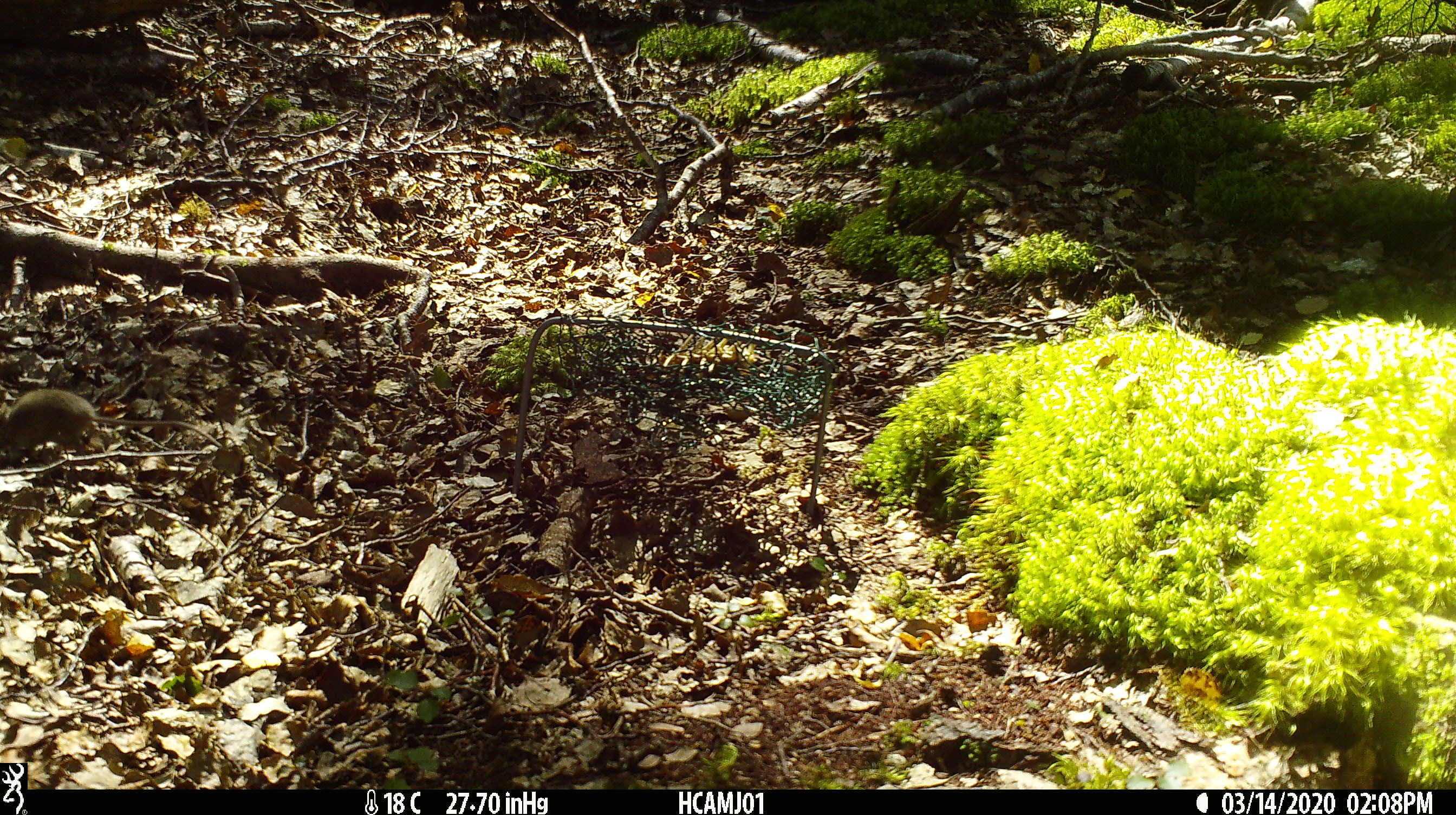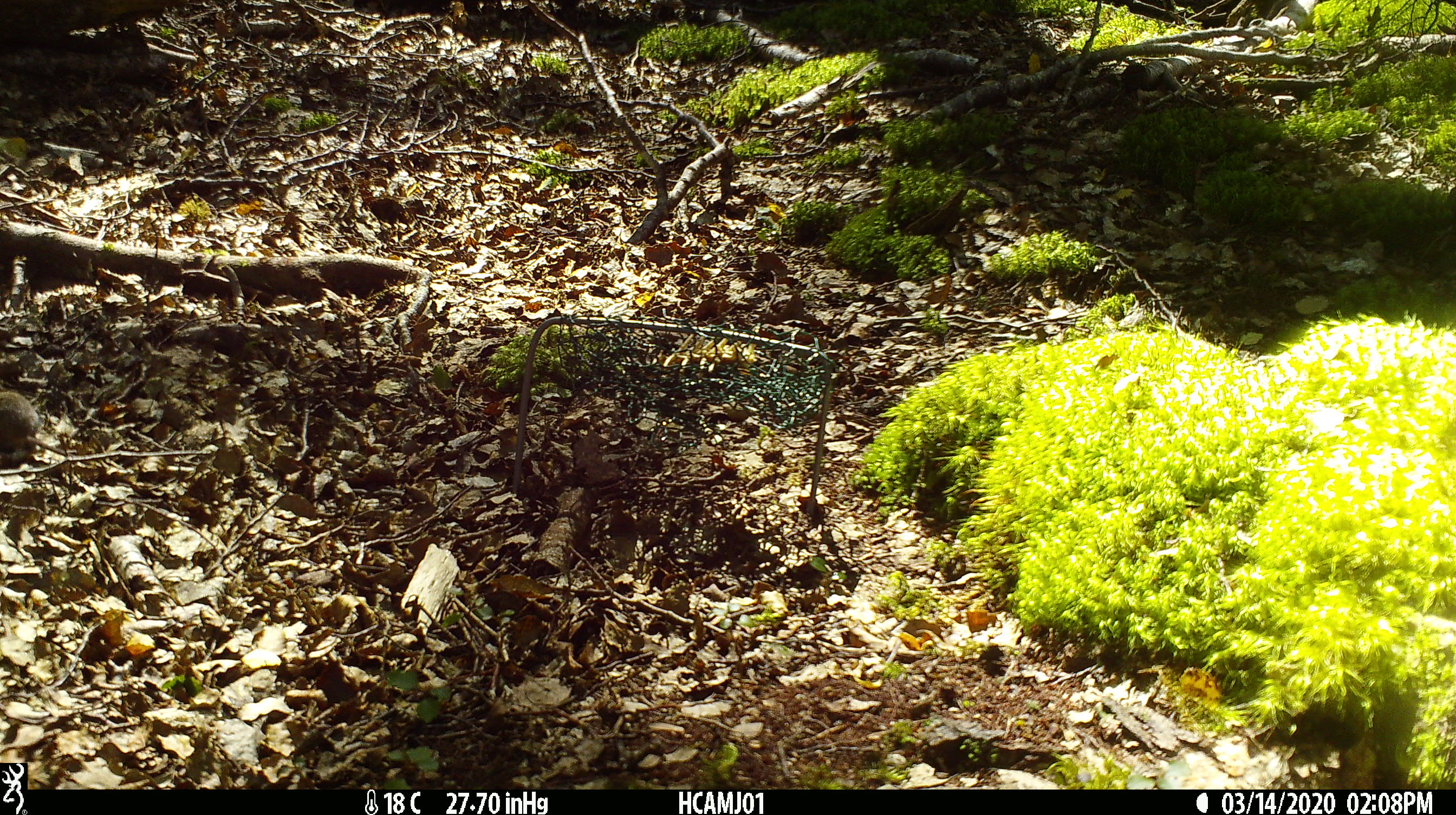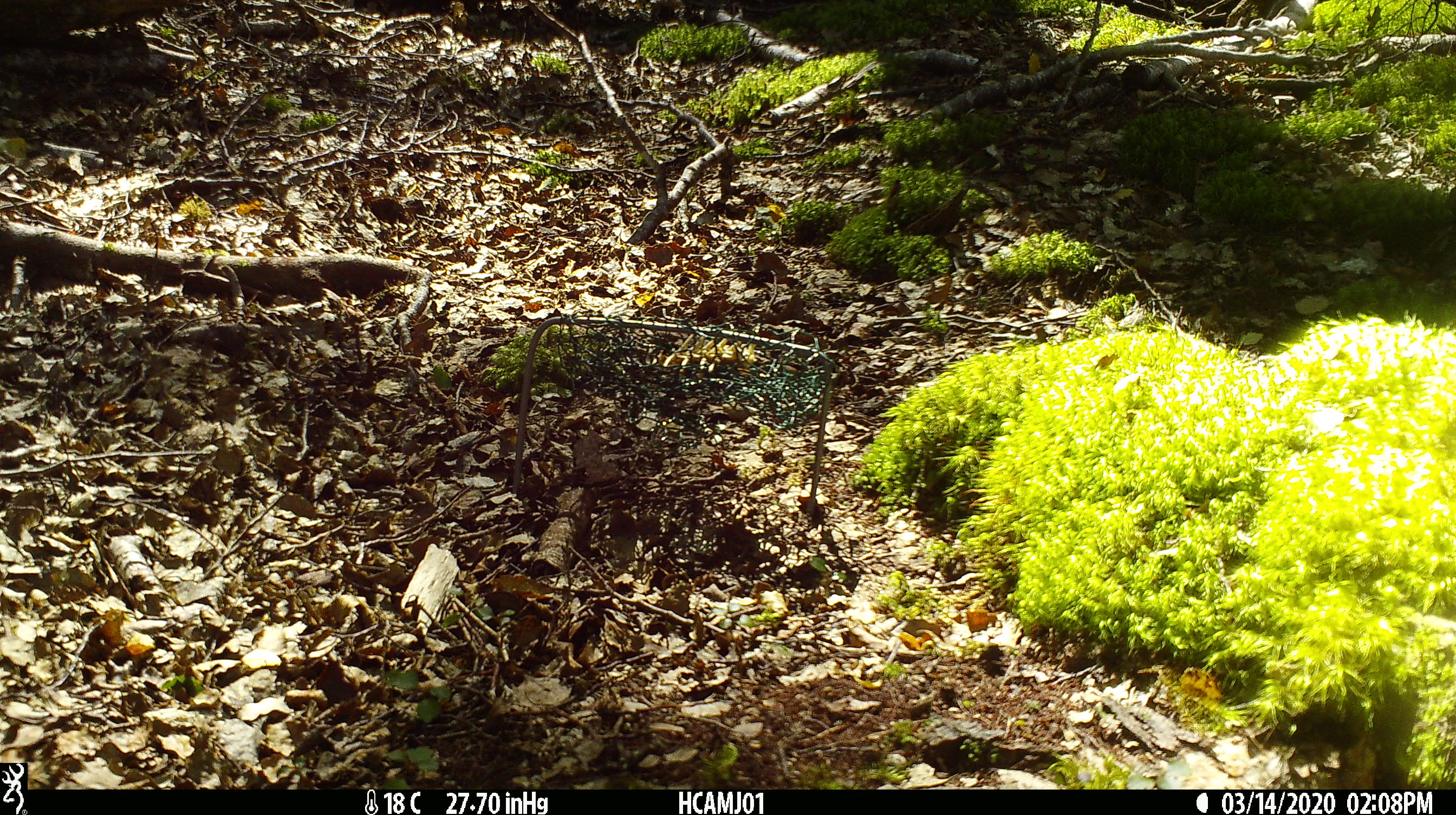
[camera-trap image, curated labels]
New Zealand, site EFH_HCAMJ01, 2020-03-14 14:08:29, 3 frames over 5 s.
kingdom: Animalia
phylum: Chordata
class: Mammalia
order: Rodentia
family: Muridae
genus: Mus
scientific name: Mus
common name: mouse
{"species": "mouse (Mus)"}